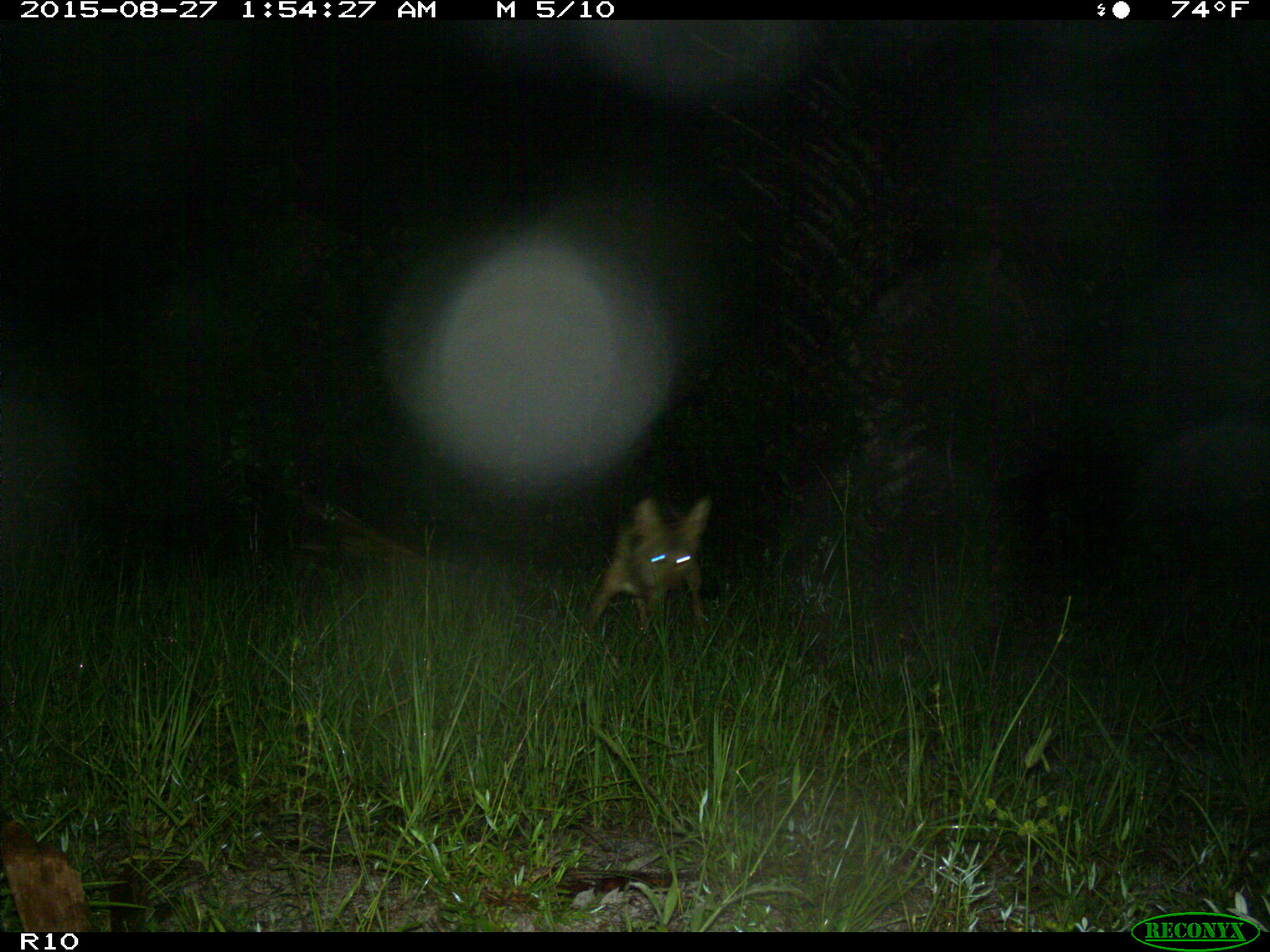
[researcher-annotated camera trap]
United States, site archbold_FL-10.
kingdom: Animalia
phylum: Chordata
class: Mammalia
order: Carnivora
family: Canidae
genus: Canis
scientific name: Canis latrans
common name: coyote